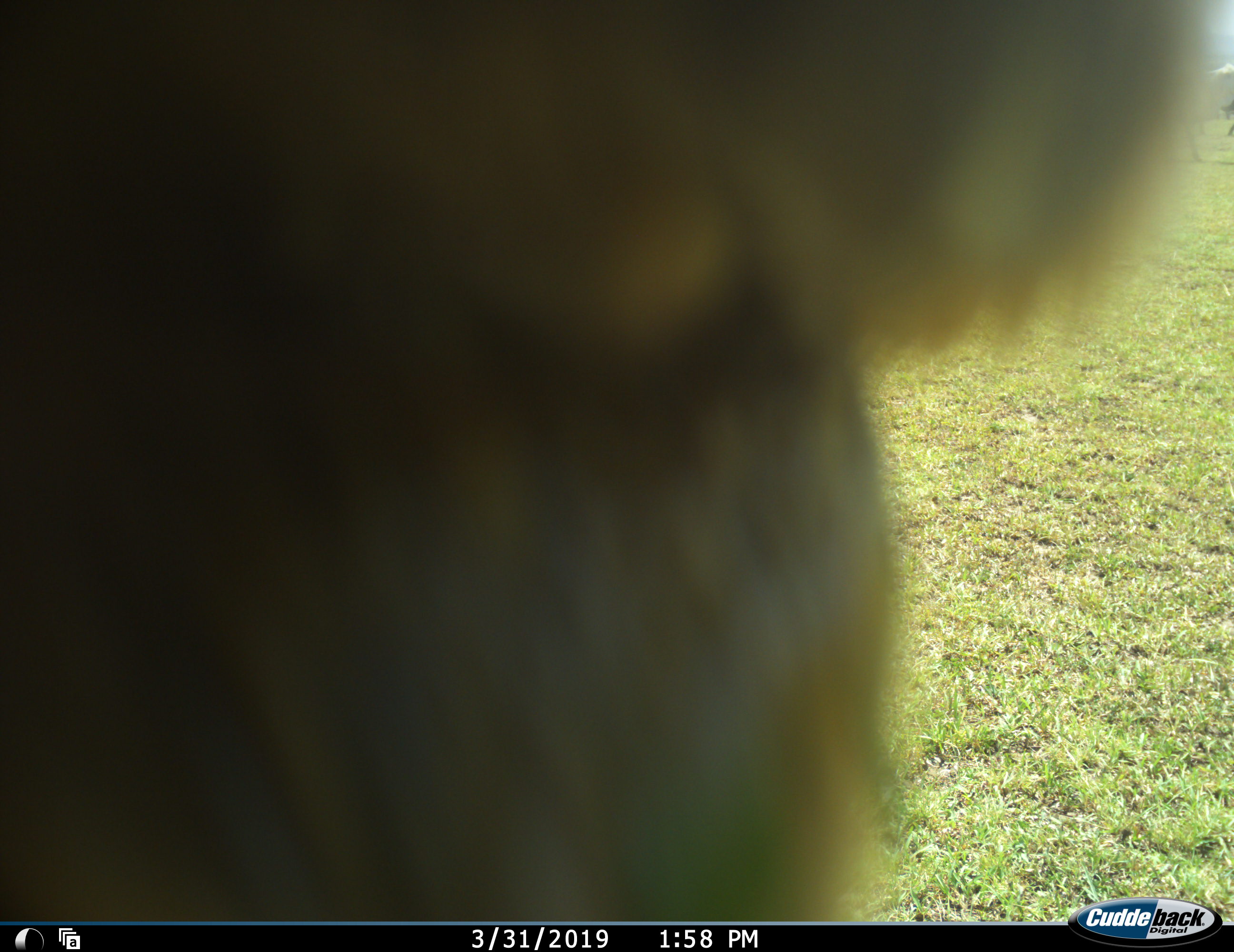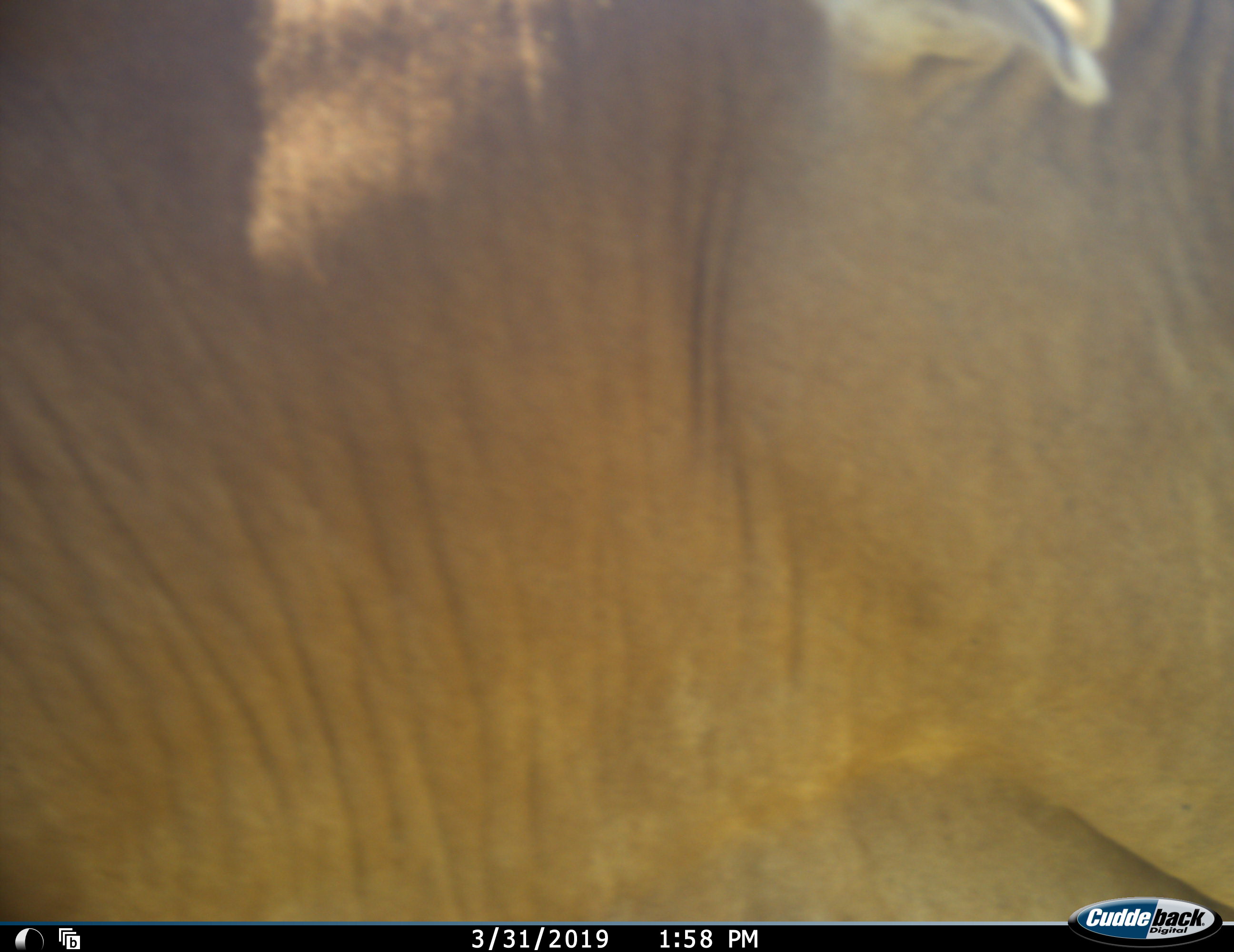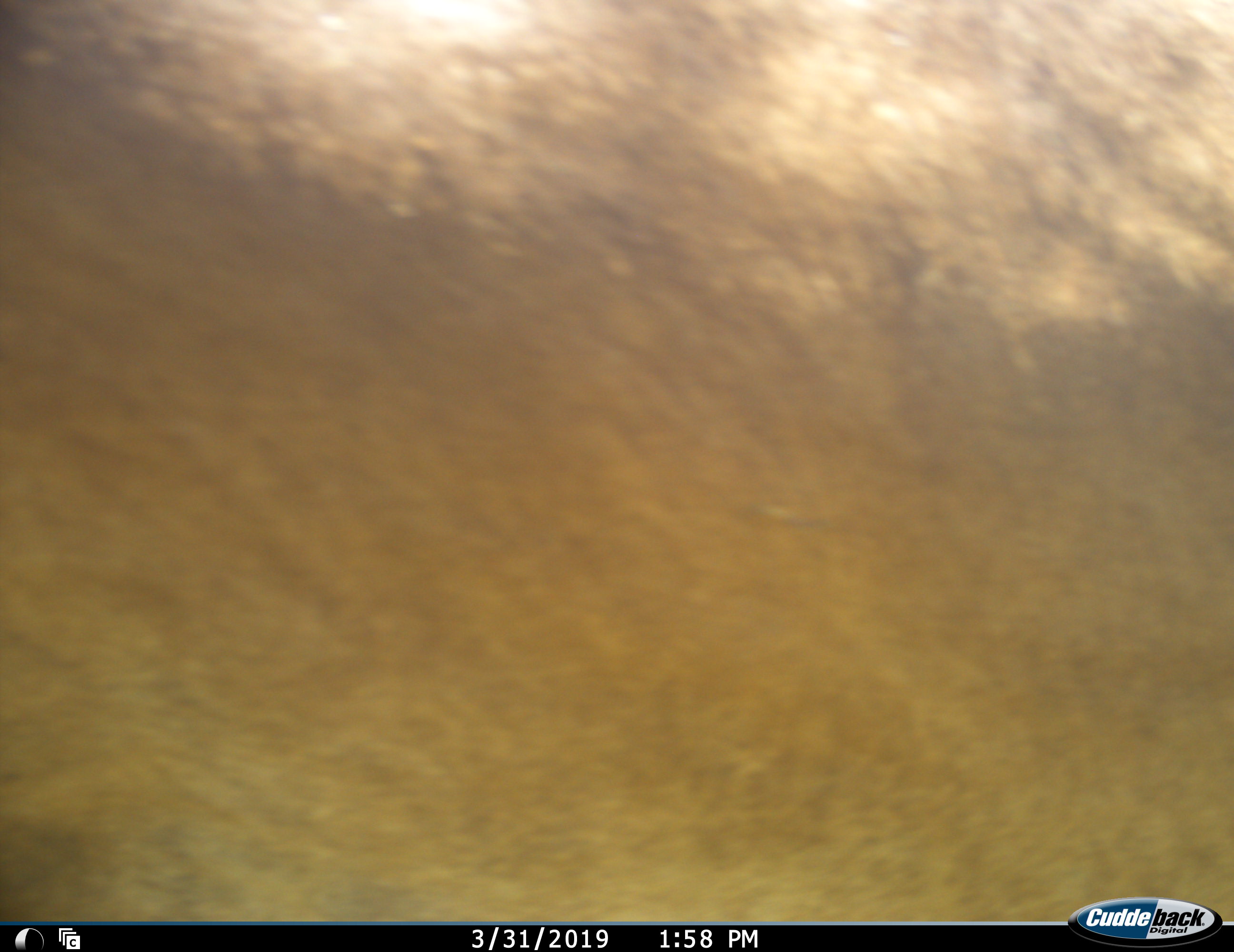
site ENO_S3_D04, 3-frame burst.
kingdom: Animalia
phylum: Chordata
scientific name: Vertebrata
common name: domestic animal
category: domesticanimal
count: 1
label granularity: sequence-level